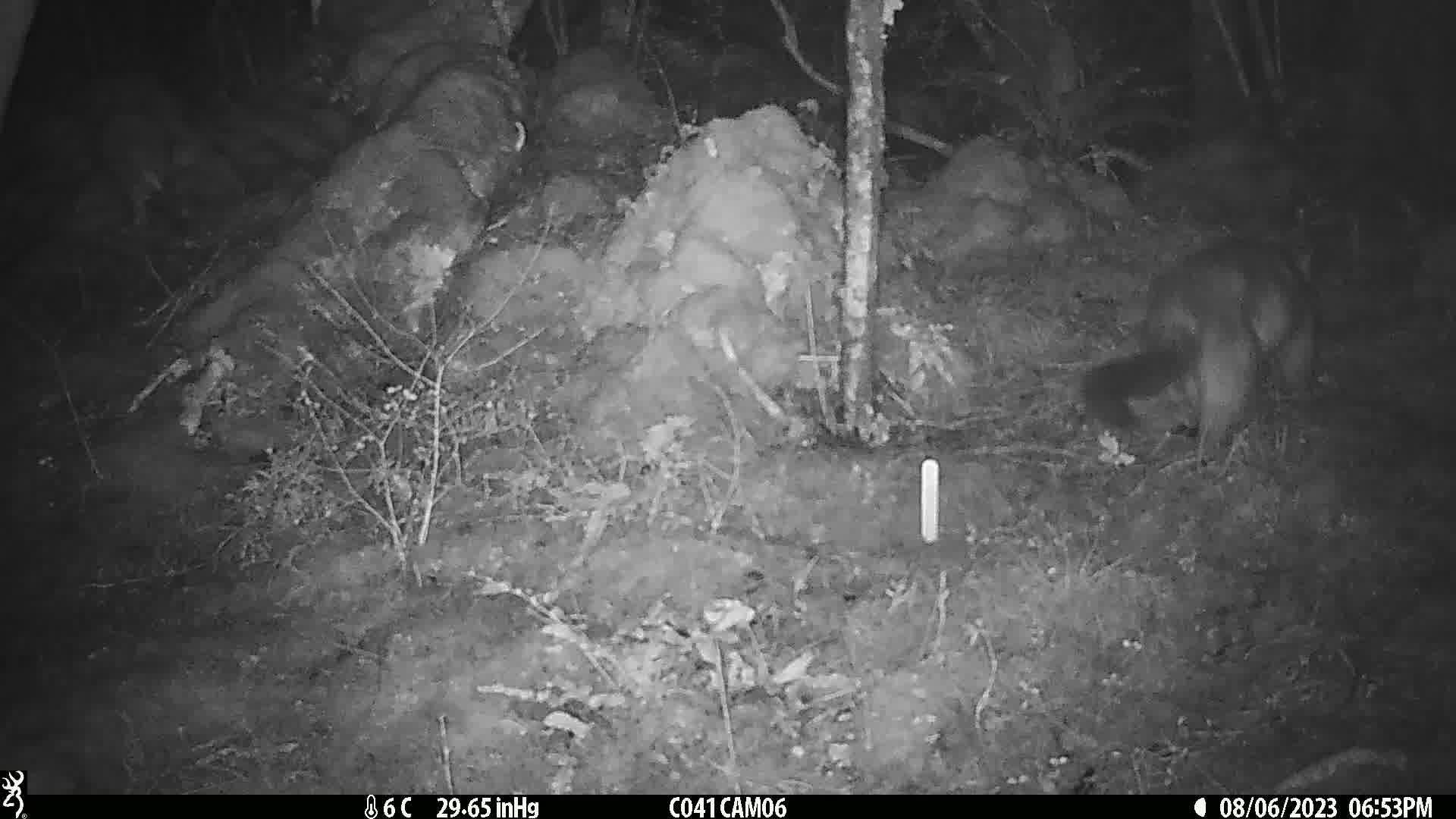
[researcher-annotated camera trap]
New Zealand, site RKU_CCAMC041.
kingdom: Animalia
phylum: Chordata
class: Mammalia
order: Diprotodontia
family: Phalangeridae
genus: Trichosurus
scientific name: Trichosurus vulpecula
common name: common brushtail possum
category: possum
Possum (common brushtail possum) (Trichosurus vulpecula).